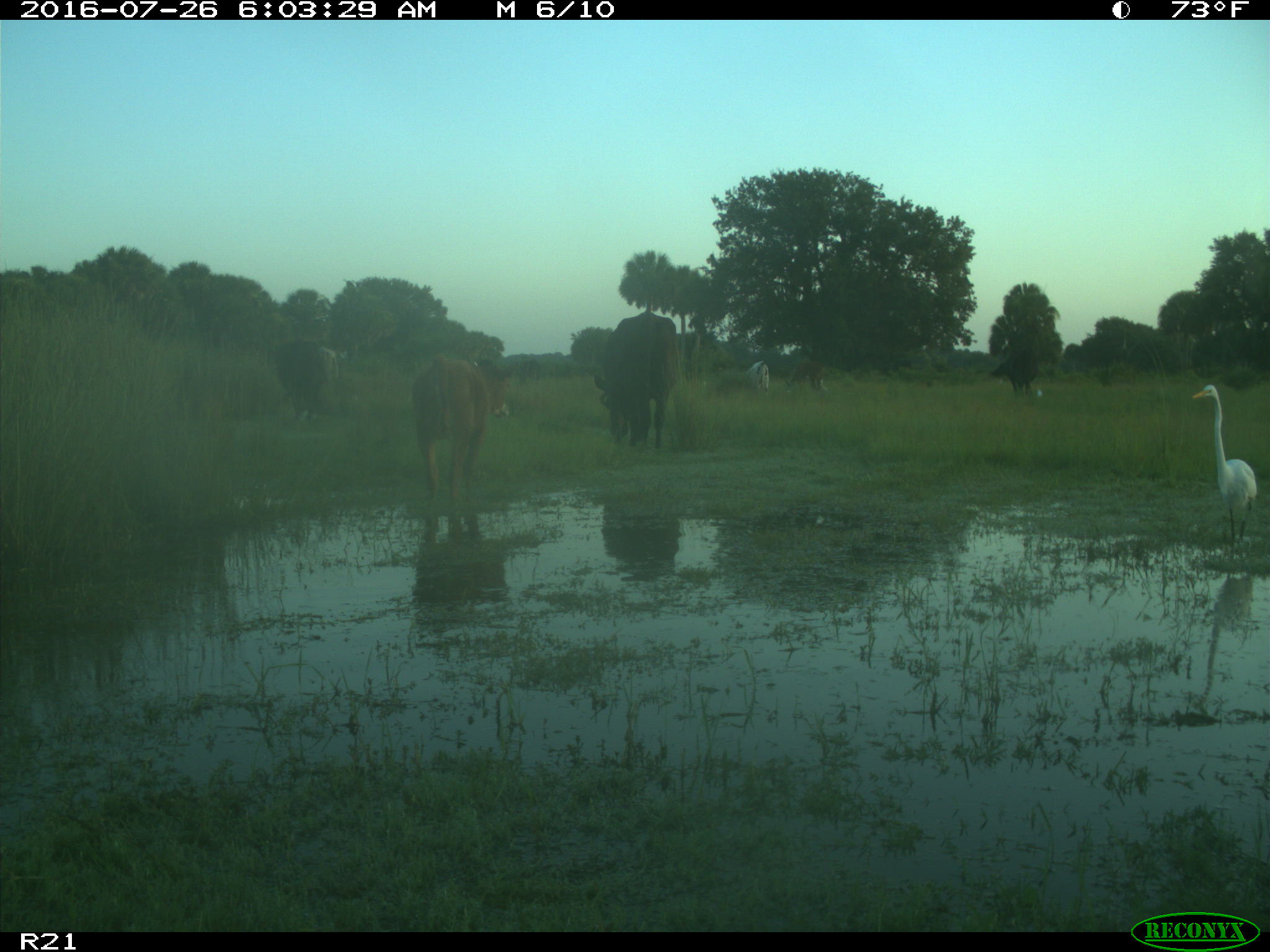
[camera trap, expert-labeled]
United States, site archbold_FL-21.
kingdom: Animalia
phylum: Chordata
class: Mammalia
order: Artiodactyla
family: Bovidae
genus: Bos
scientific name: Bos taurus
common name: domestic cow